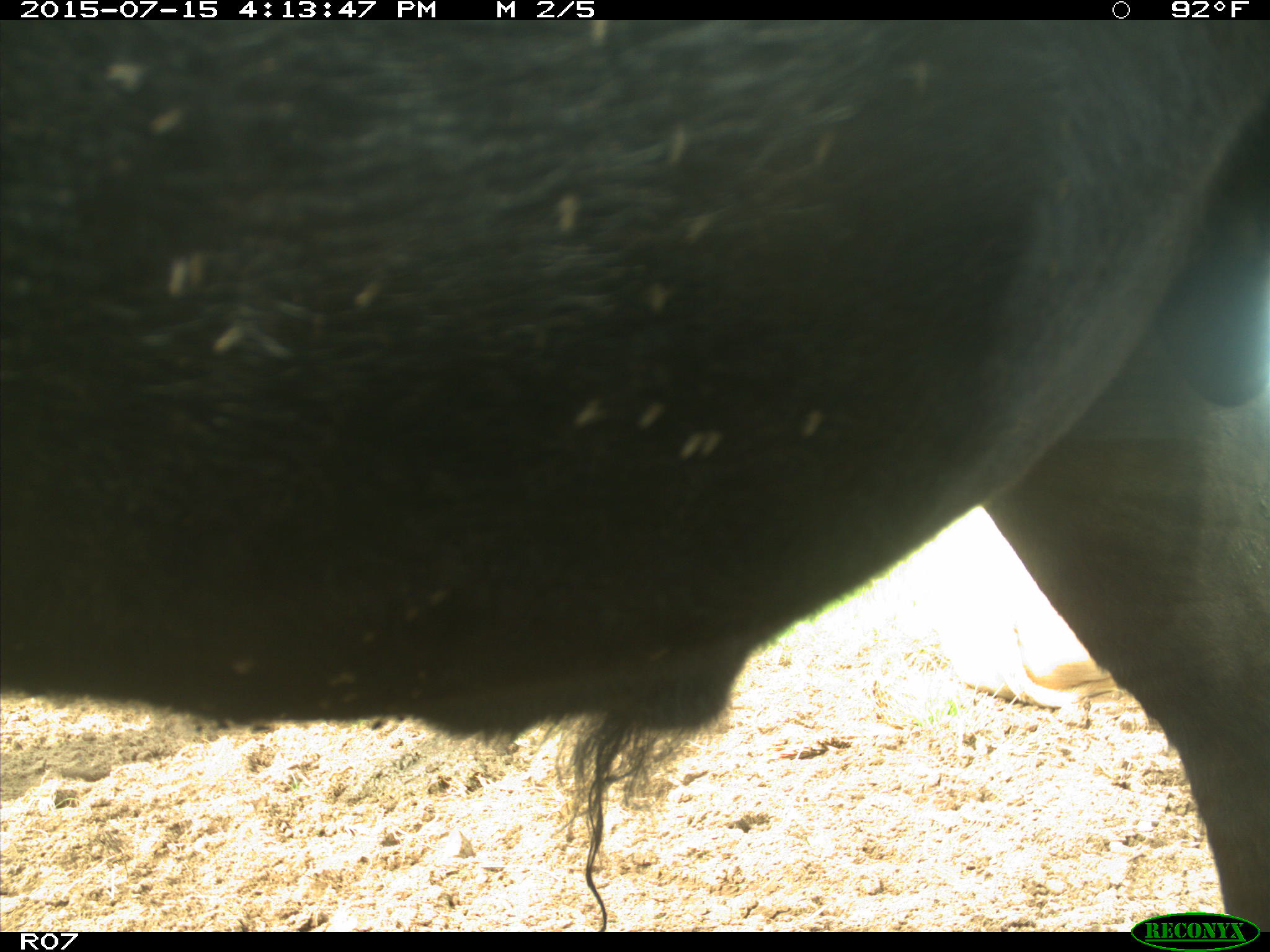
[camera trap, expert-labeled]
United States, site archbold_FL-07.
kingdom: Animalia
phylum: Chordata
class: Mammalia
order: Artiodactyla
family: Bovidae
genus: Bos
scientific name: Bos taurus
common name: domestic cow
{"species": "Bos taurus (domestic cow)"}